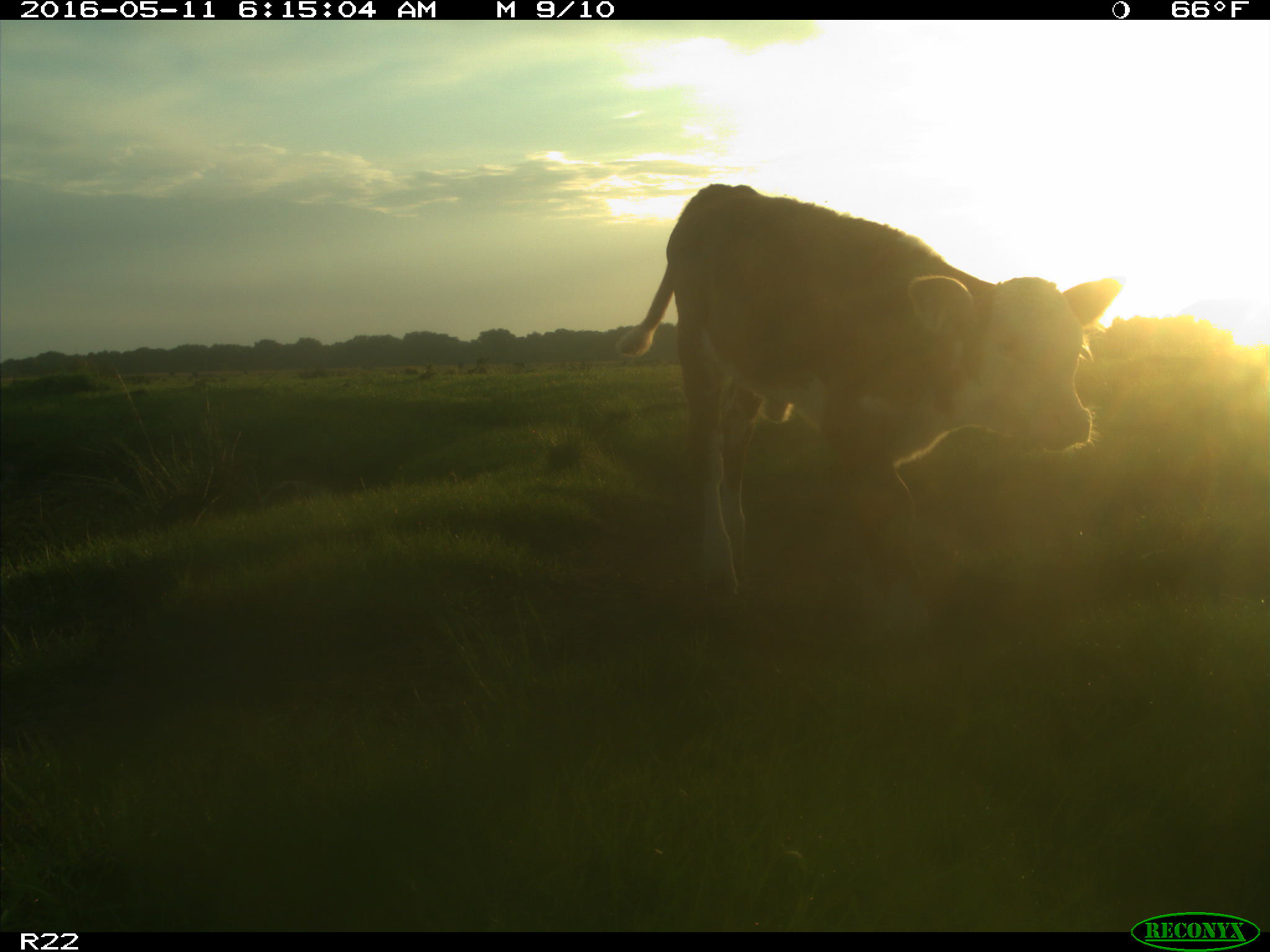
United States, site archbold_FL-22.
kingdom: Animalia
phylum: Chordata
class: Mammalia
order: Artiodactyla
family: Bovidae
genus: Bos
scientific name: Bos taurus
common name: domestic cow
Bos taurus (domestic cow).